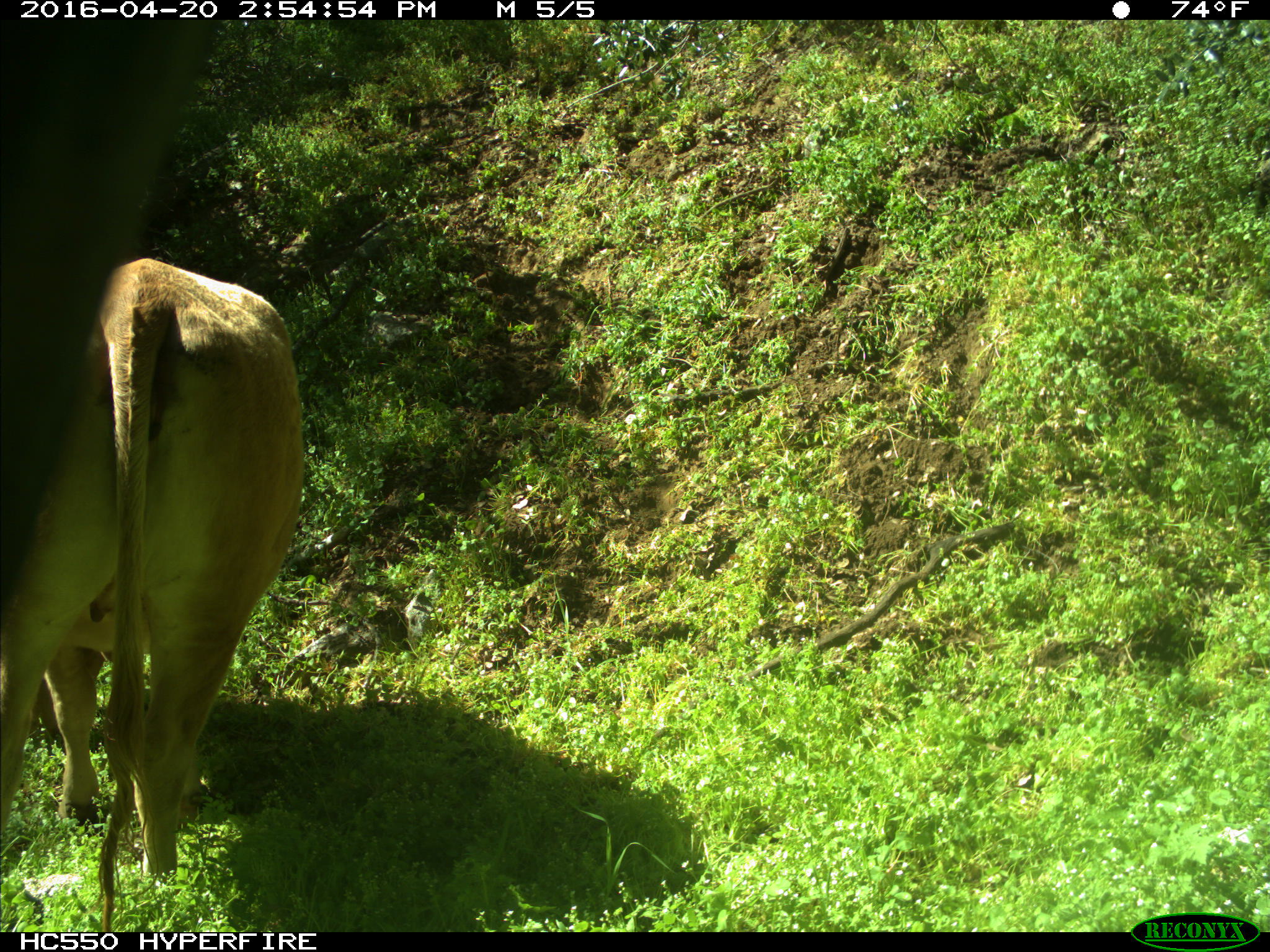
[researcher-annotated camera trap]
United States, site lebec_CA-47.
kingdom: Animalia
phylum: Chordata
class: Mammalia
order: Artiodactyla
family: Bovidae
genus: Bos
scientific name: Bos taurus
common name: domestic cow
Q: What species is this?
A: Bos taurus (domestic cow).